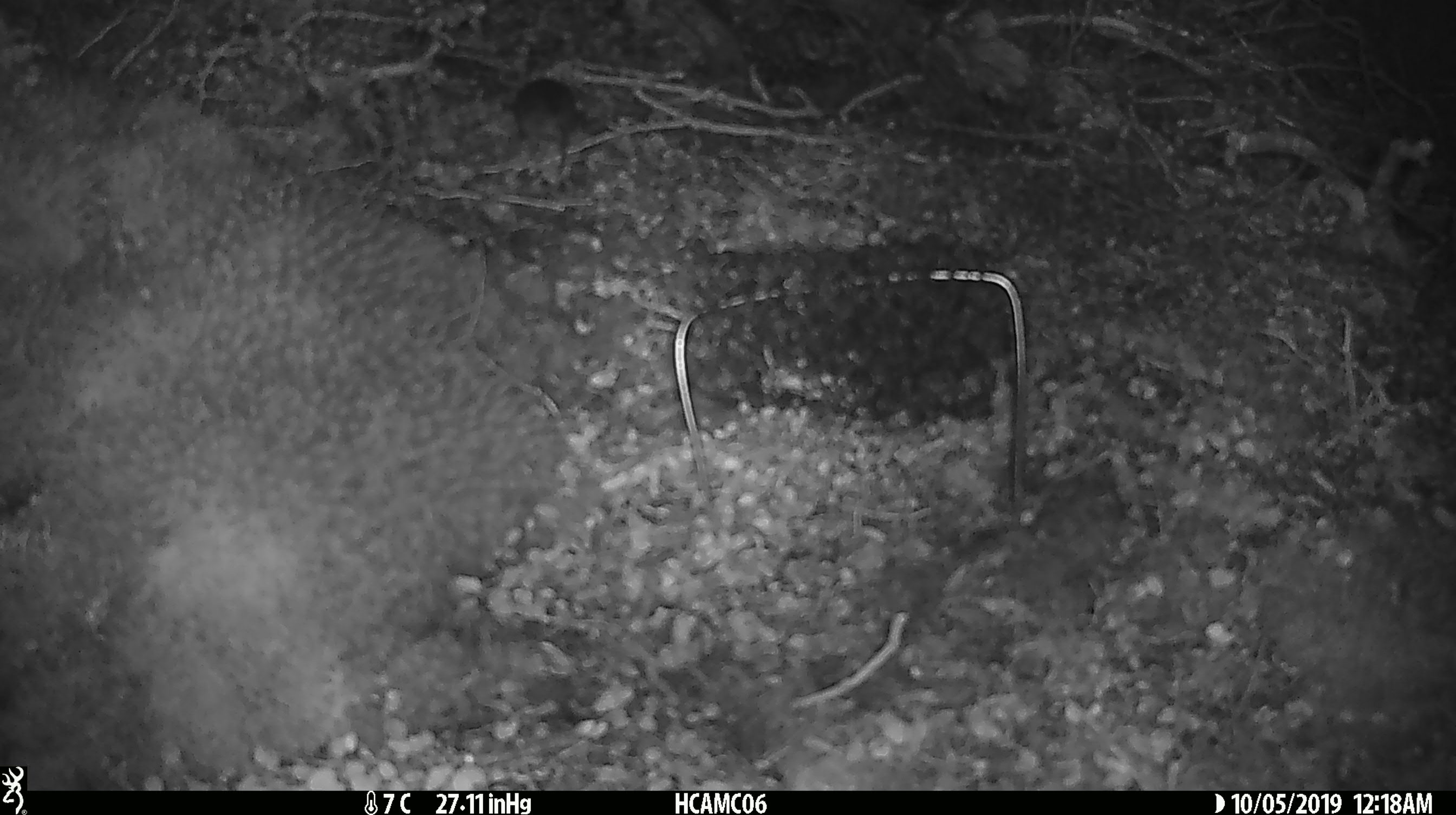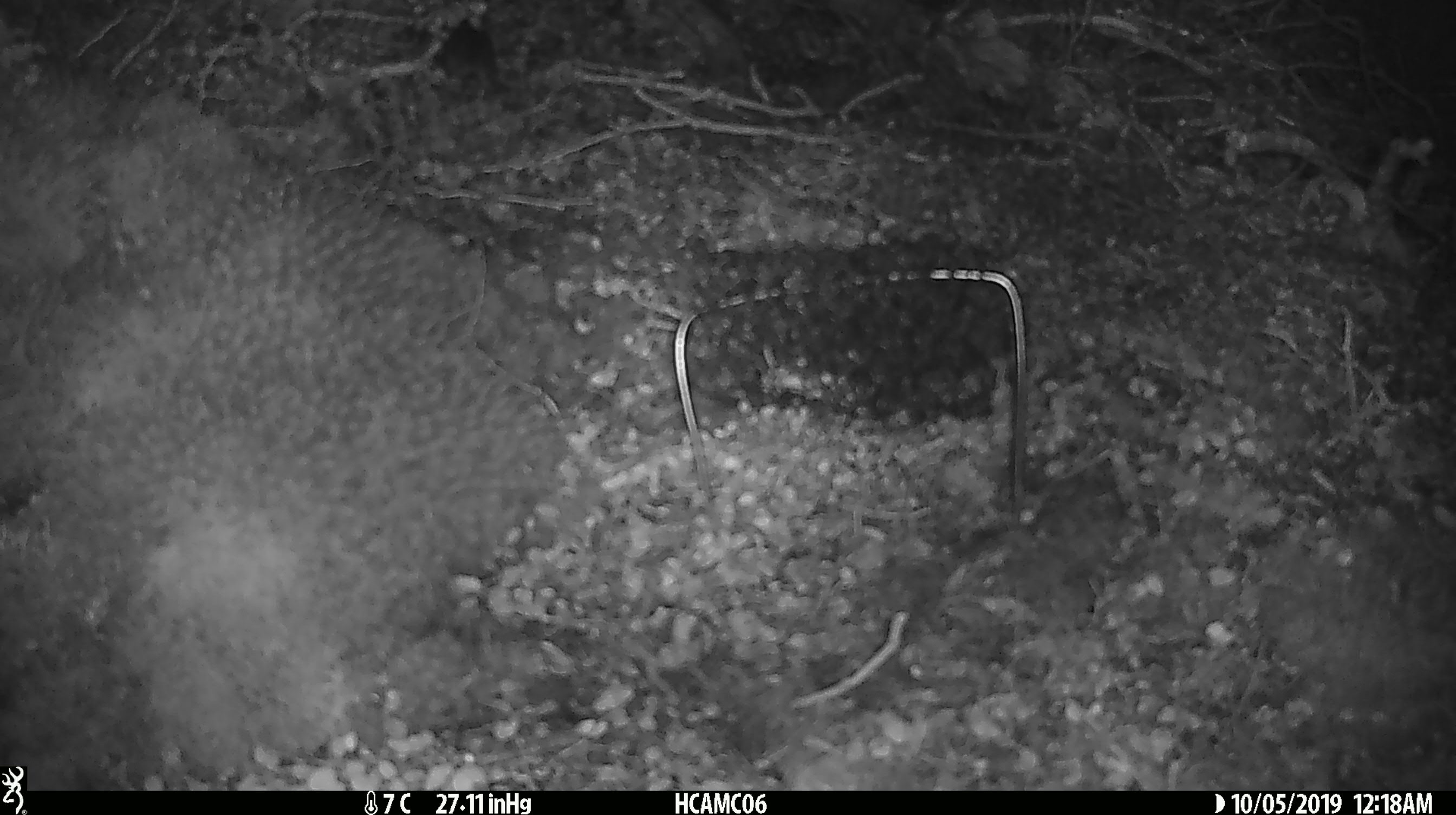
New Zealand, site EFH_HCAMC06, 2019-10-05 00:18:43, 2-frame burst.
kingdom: Animalia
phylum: Chordata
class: Mammalia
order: Rodentia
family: Muridae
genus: Mus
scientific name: Mus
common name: mouse